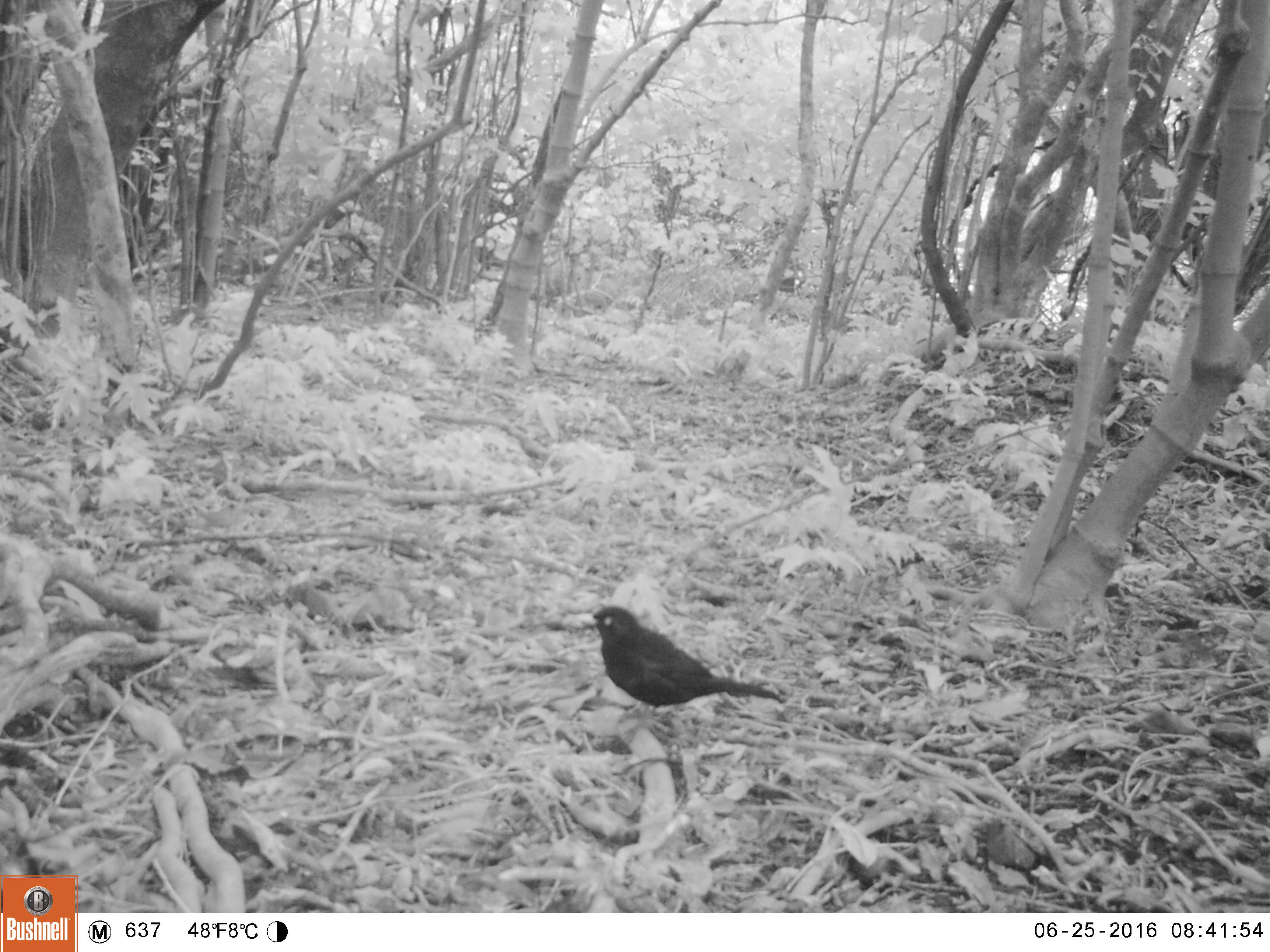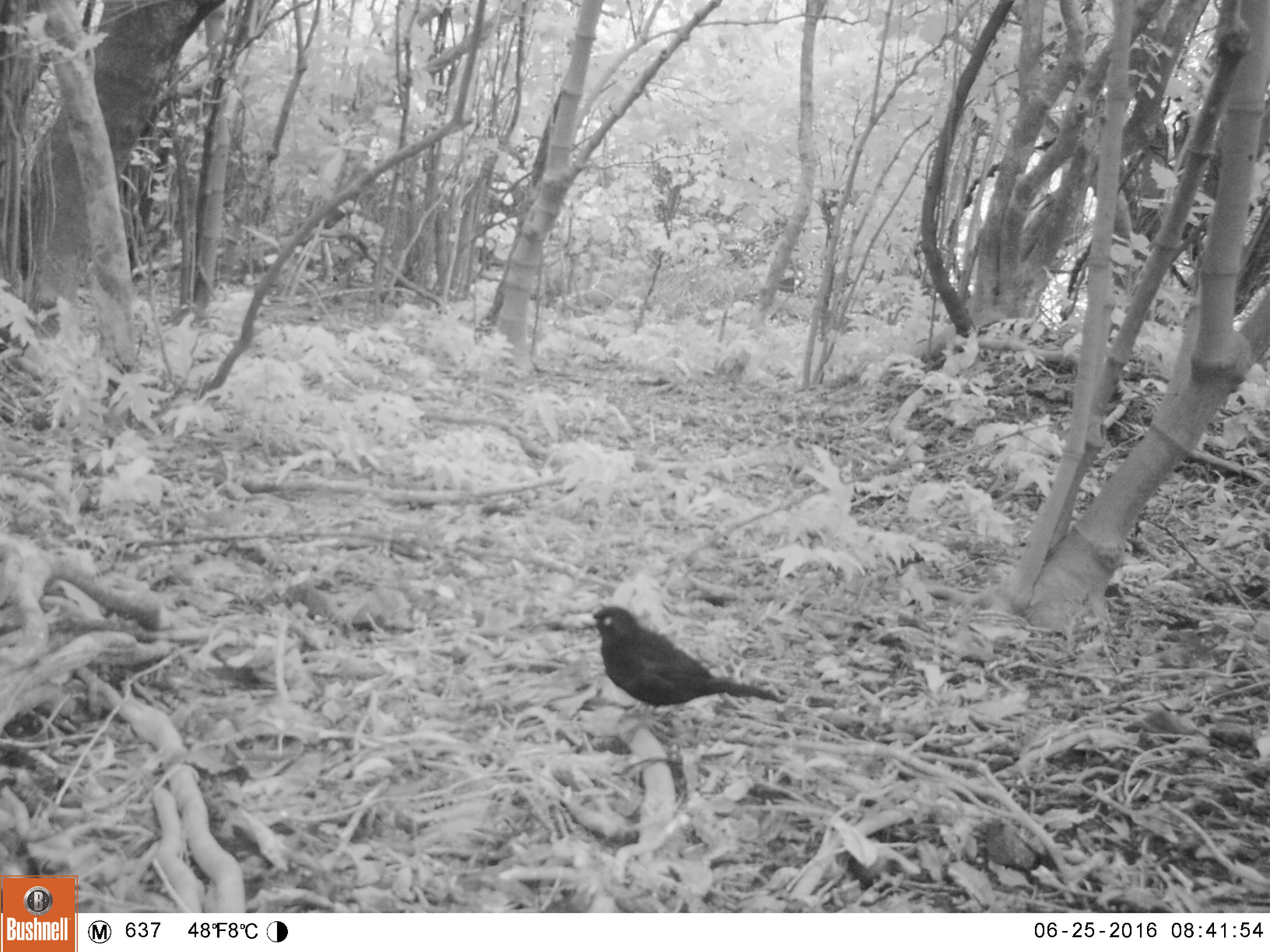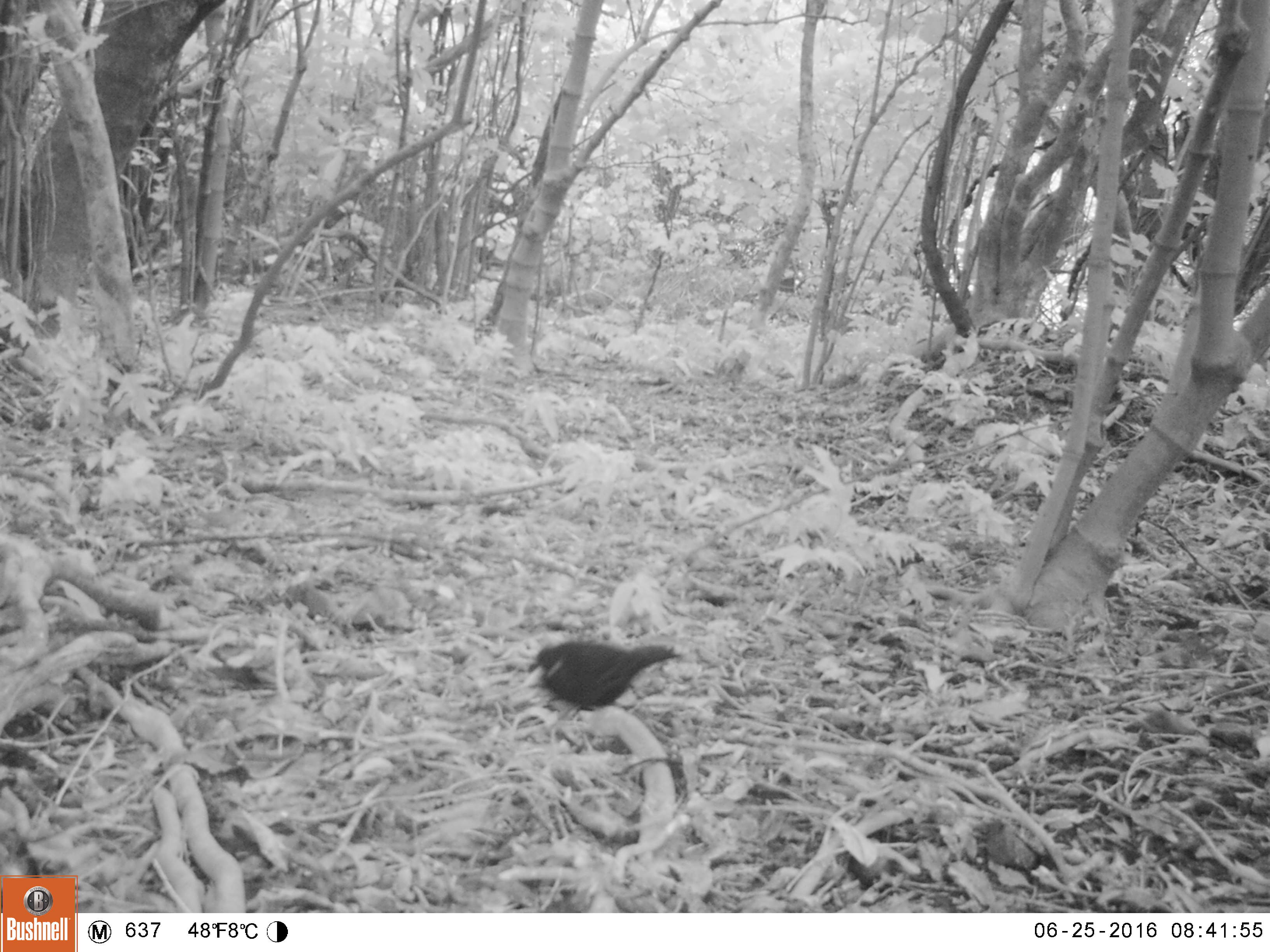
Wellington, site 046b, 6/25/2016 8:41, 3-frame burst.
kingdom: Animalia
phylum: Chordata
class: Aves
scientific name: Aves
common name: bird